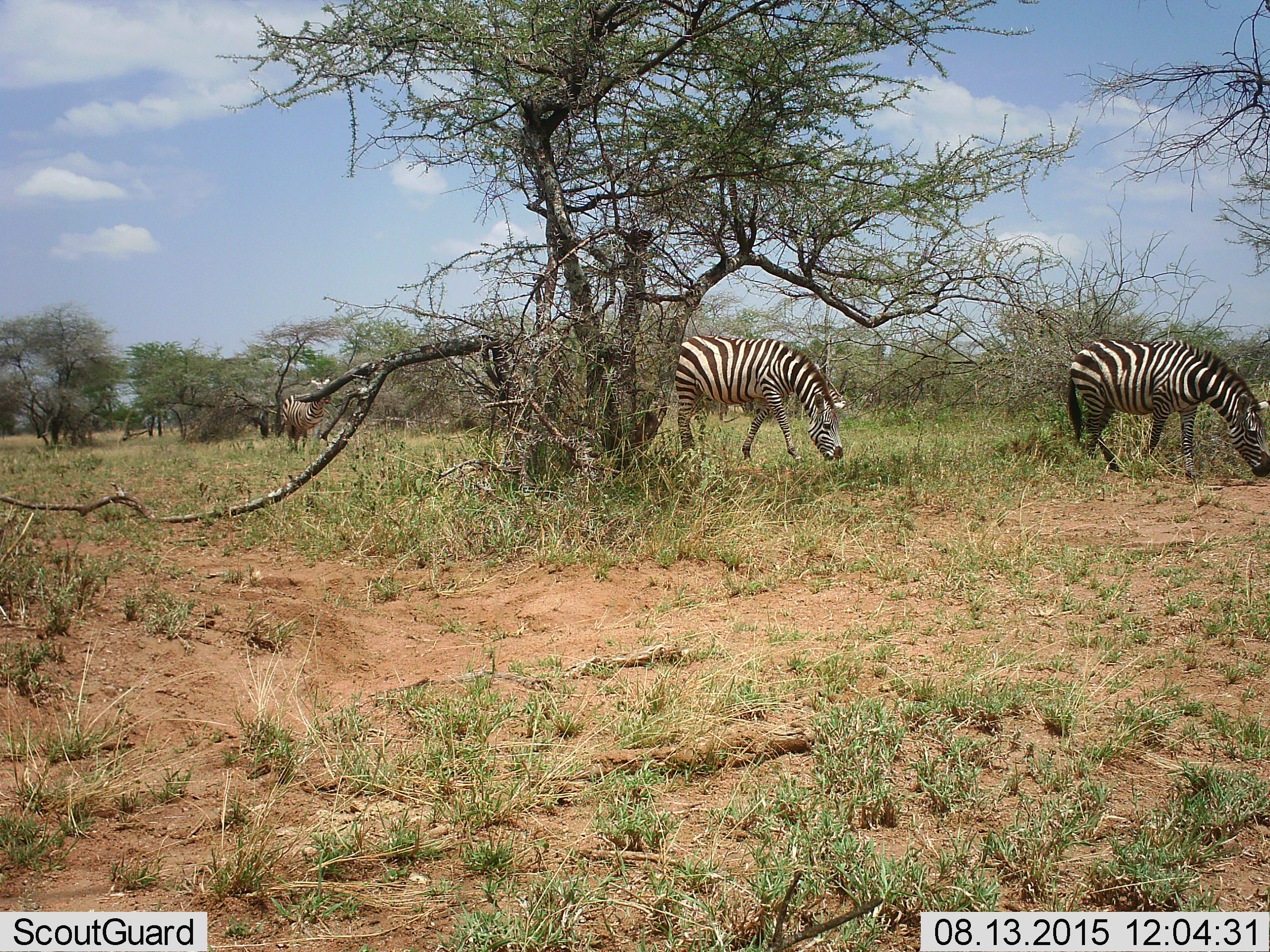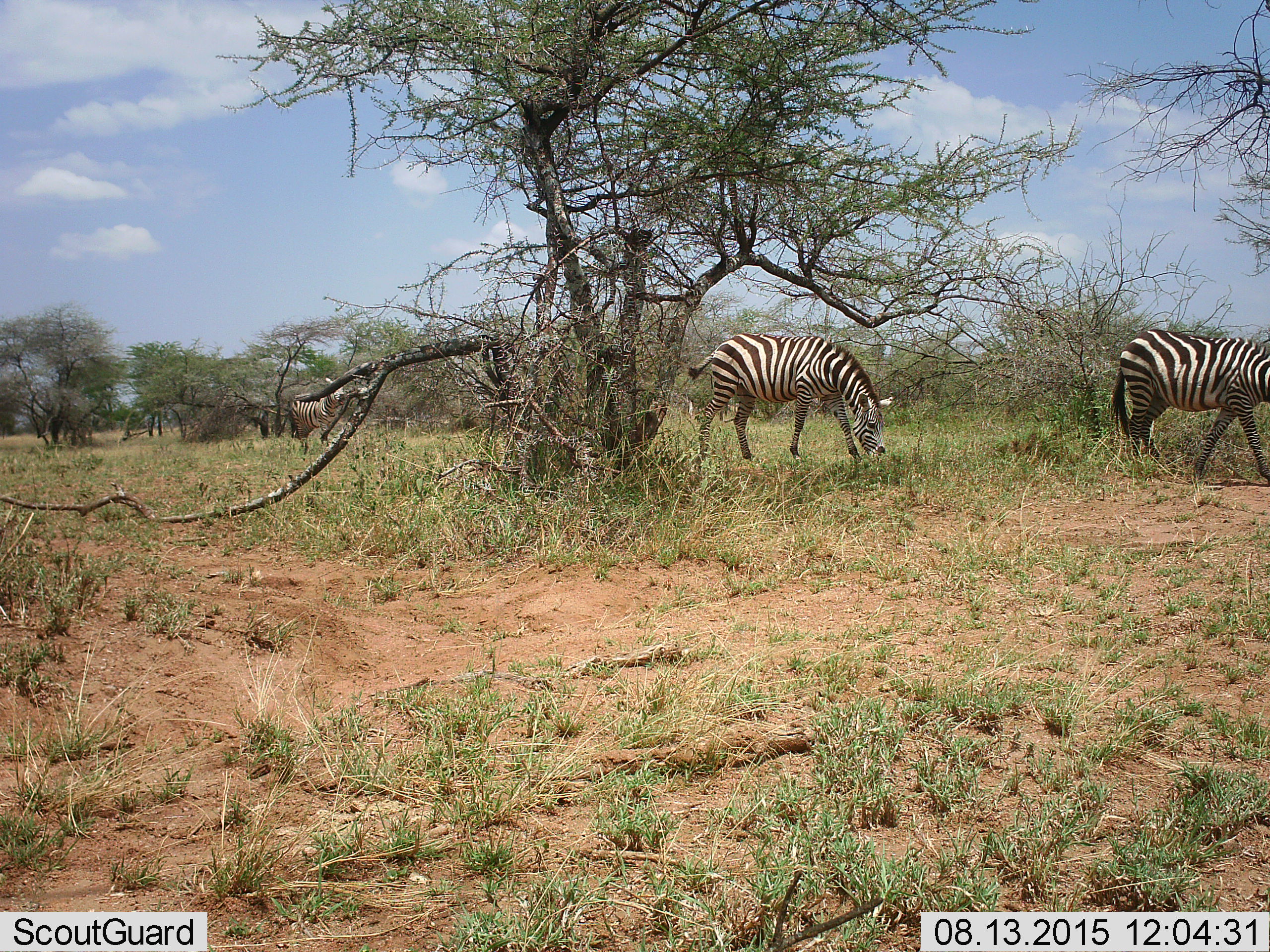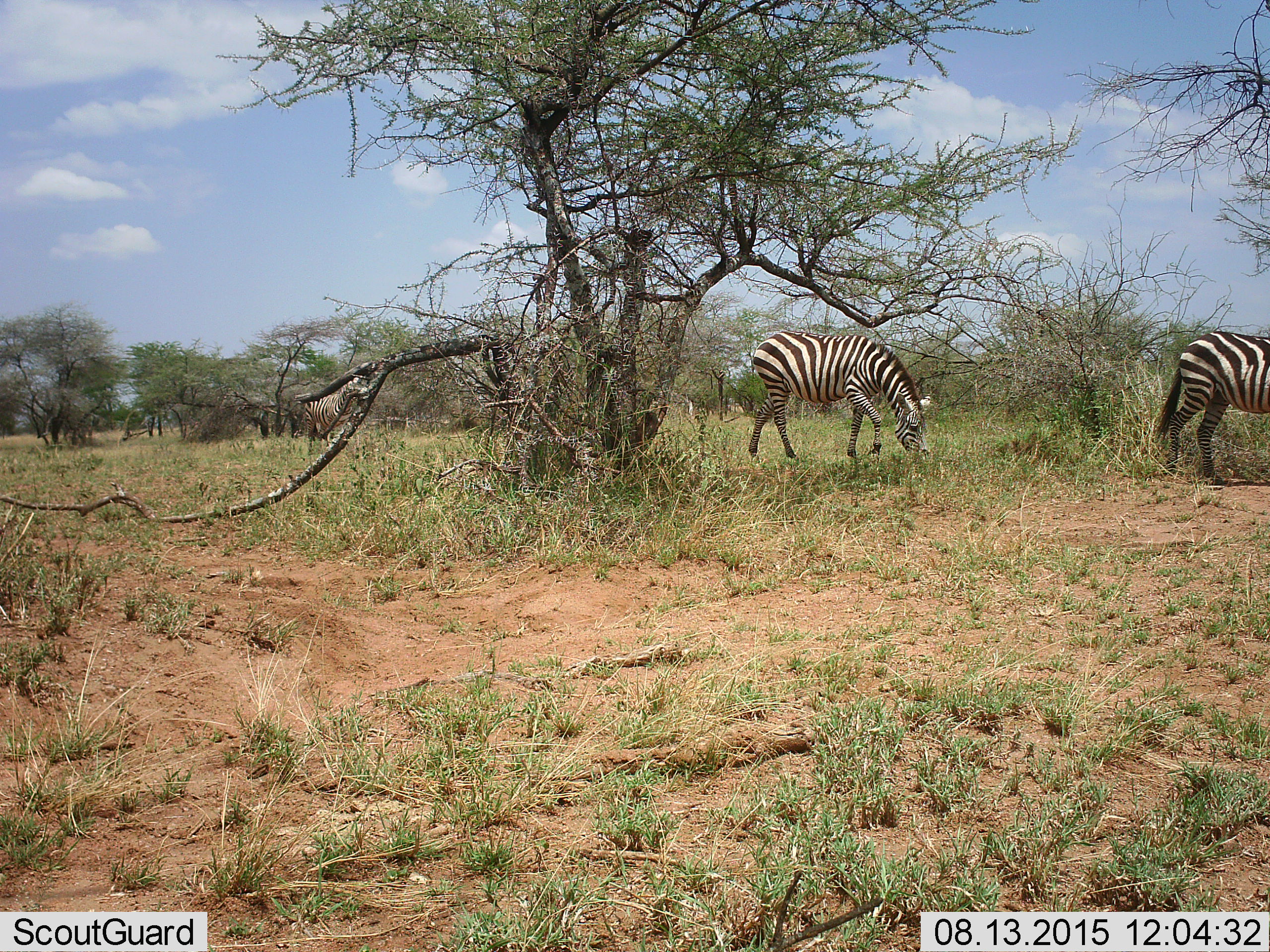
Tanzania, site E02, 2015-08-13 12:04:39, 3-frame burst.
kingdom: Animalia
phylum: Chordata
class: Mammalia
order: Perissodactyla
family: Equidae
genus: Equus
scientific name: Equus quagga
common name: plains zebra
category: zebra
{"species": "zebra (plains zebra) (Equus quagga)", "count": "3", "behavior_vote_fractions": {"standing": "16%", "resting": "0%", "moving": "79%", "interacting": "0%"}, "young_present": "0%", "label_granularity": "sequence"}